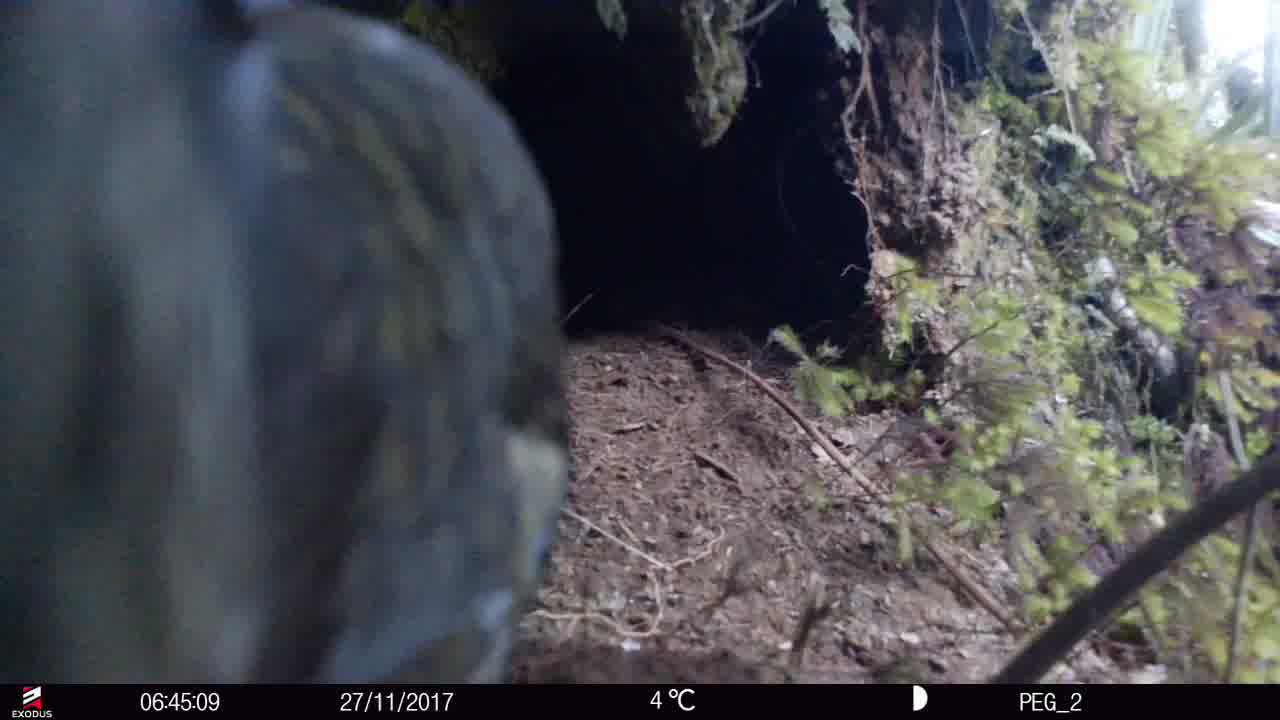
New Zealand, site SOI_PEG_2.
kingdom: Animalia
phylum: Chordata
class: Aves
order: Psittaciformes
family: Strigopidae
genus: Nestor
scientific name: Nestor notabilis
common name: kea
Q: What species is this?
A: Kea (Nestor notabilis).